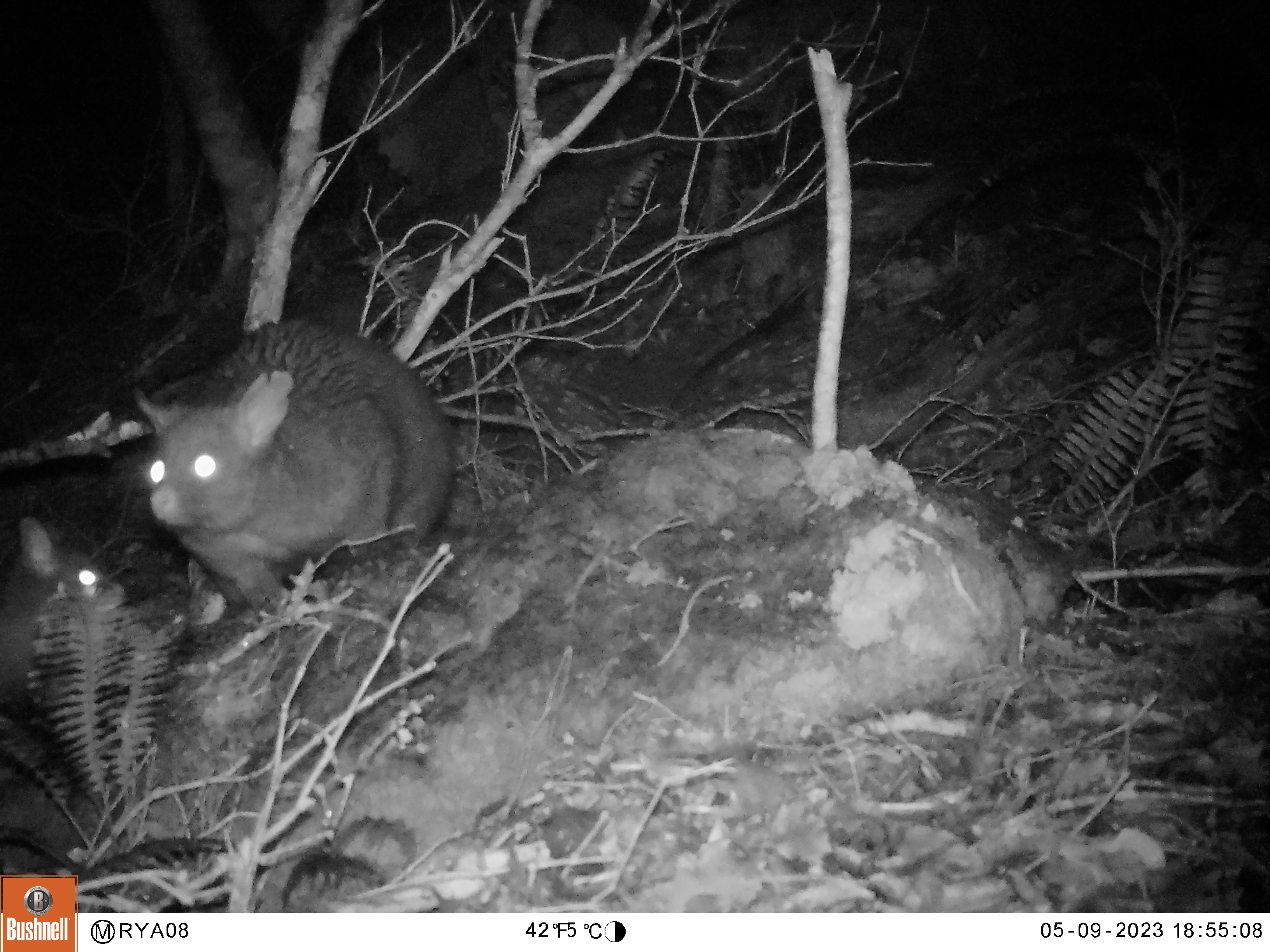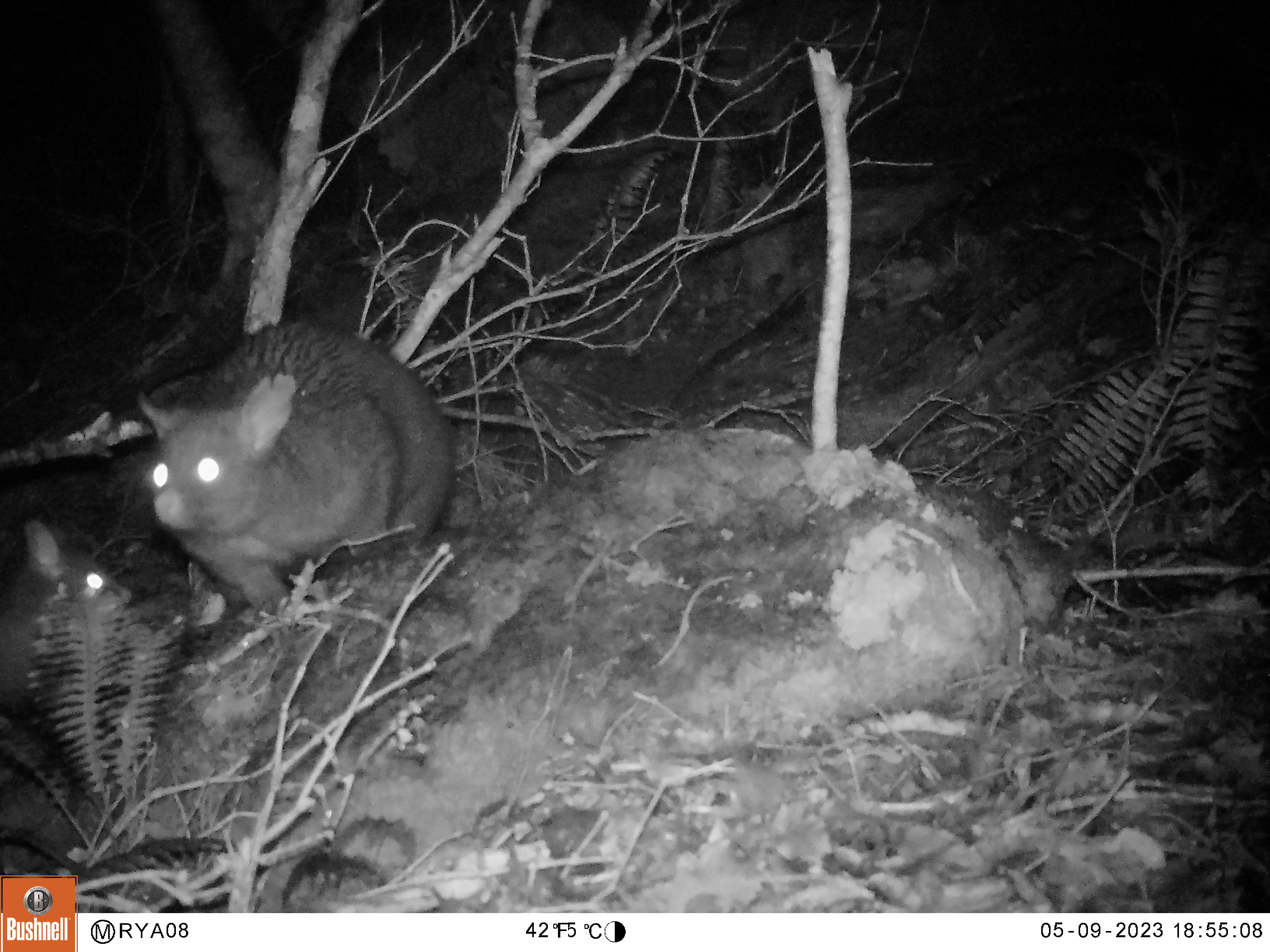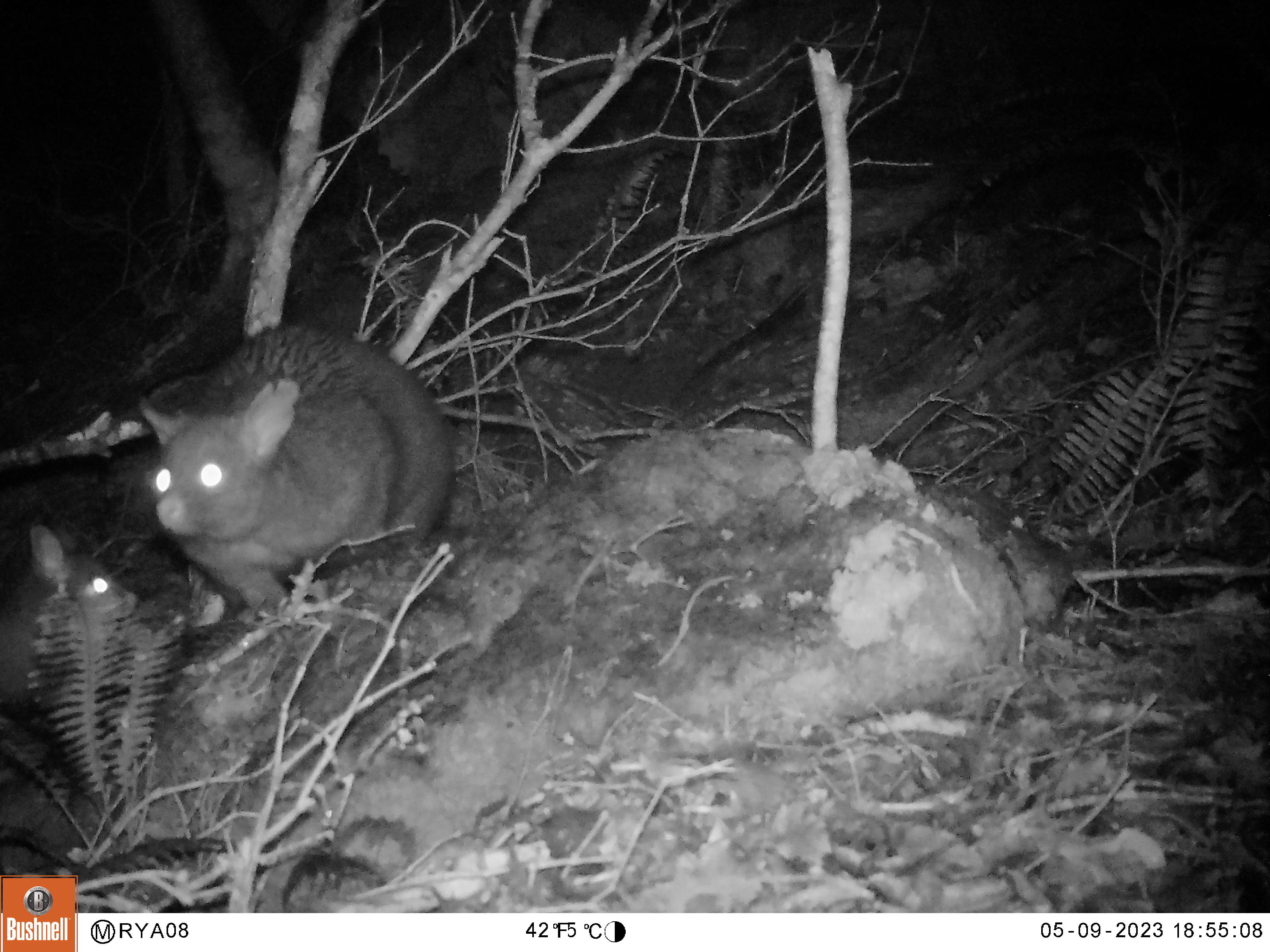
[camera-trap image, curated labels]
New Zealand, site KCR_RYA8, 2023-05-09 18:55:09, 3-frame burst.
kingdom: Animalia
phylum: Chordata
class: Mammalia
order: Diprotodontia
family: Phalangeridae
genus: Trichosurus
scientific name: Trichosurus vulpecula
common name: common brushtail possum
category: possum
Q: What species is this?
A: Possum (common brushtail possum) (Trichosurus vulpecula).